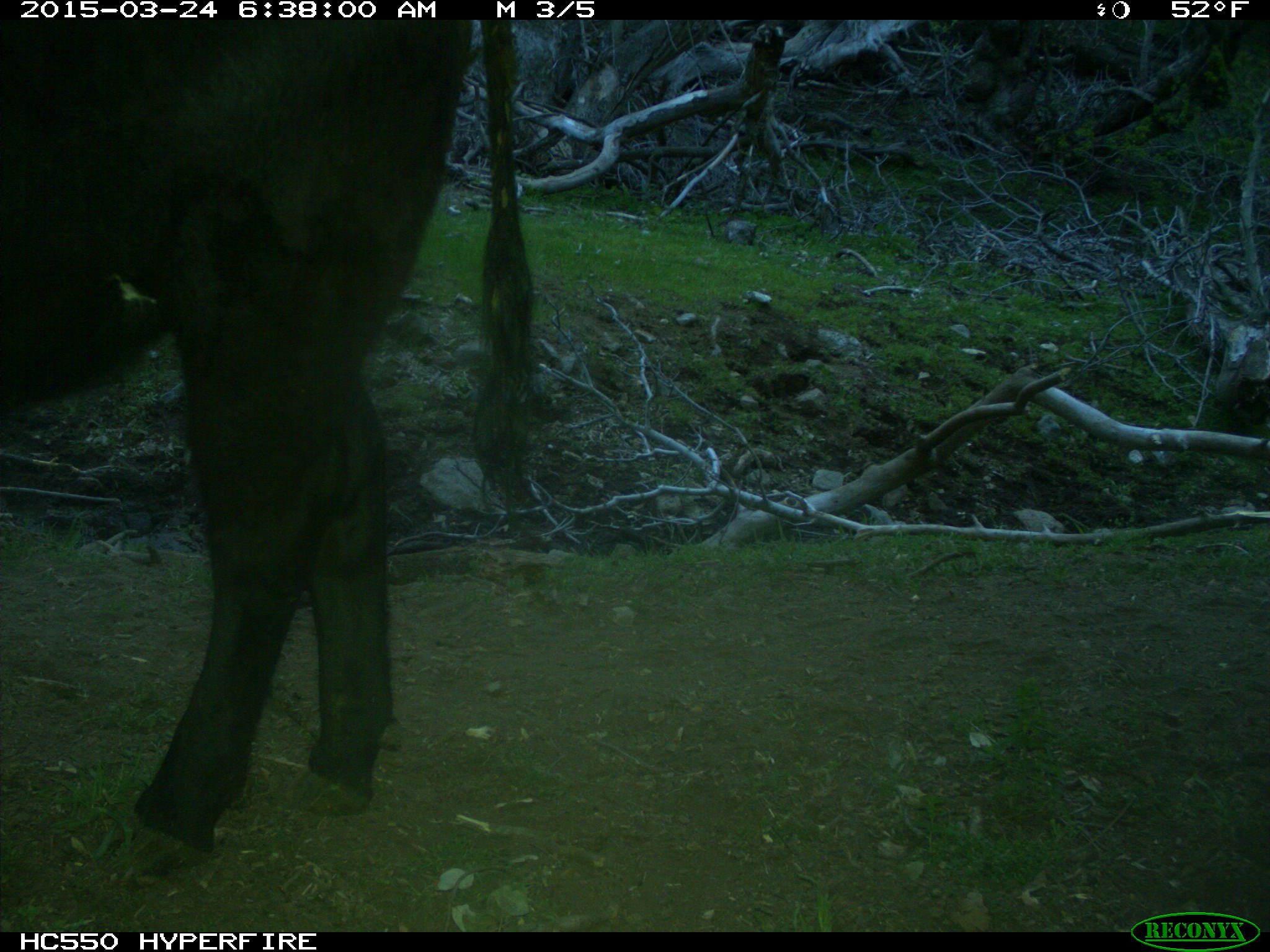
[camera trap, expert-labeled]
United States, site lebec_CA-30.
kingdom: Animalia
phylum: Chordata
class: Mammalia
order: Artiodactyla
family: Bovidae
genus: Bos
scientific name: Bos taurus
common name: domestic cow